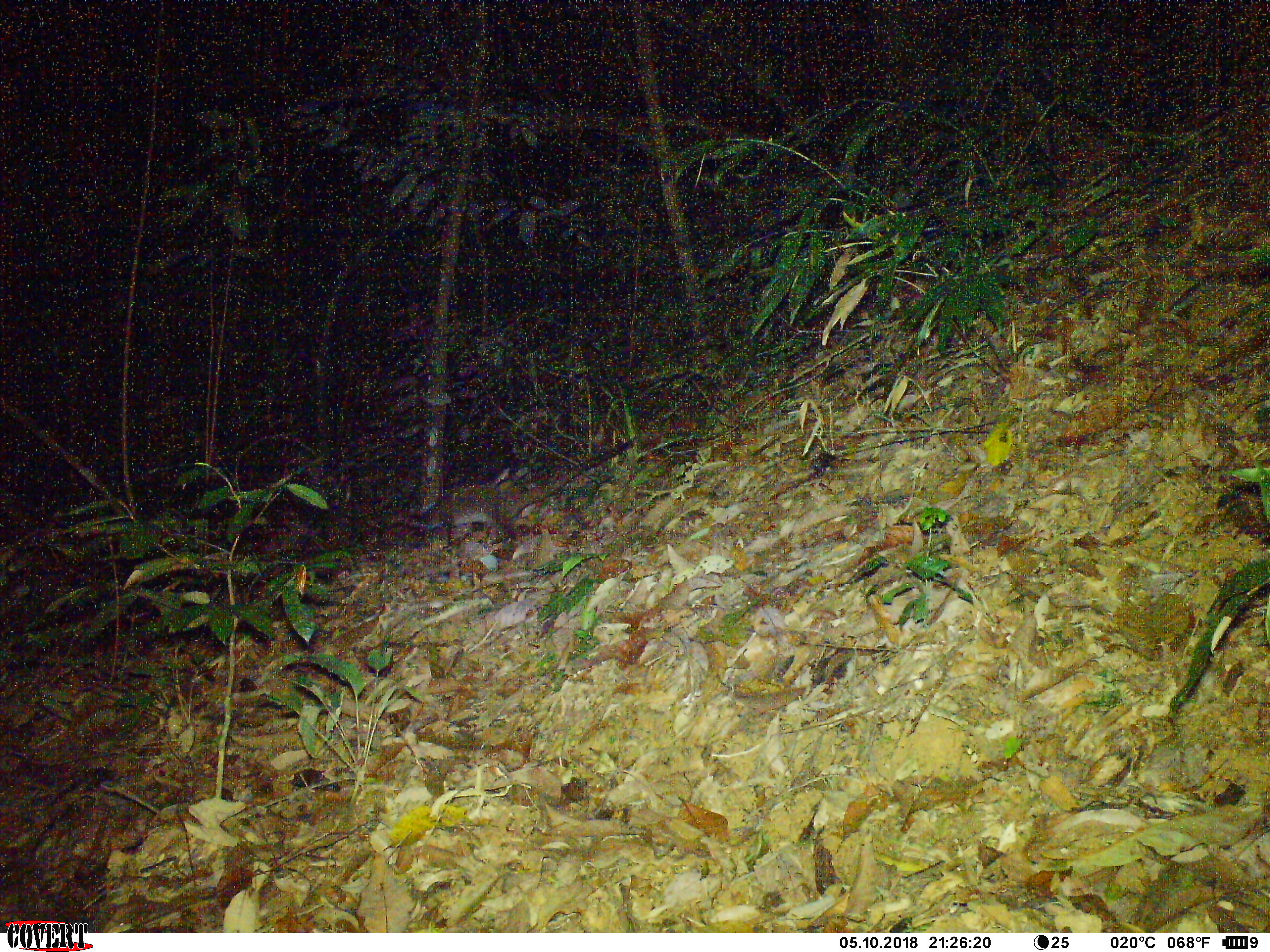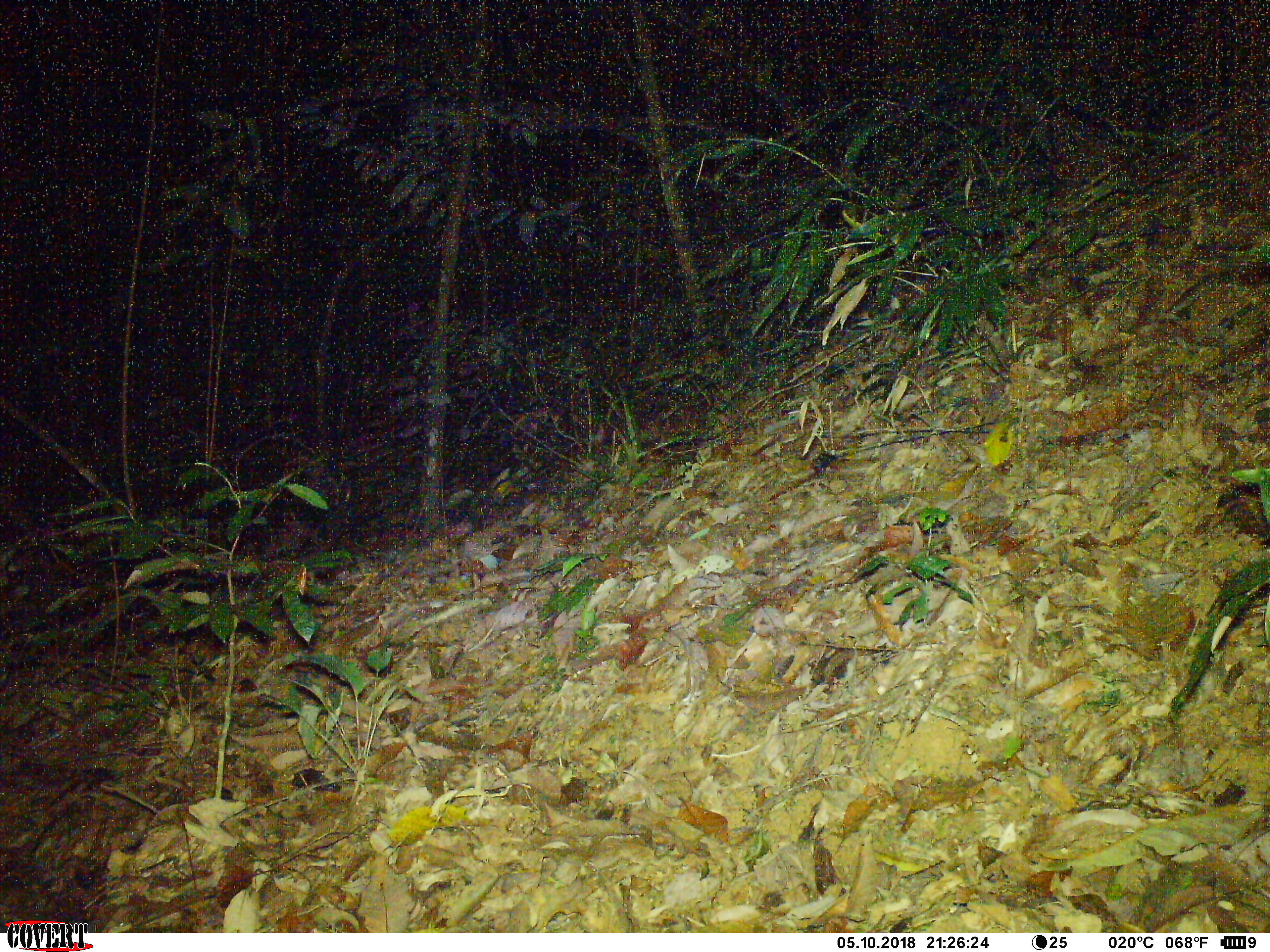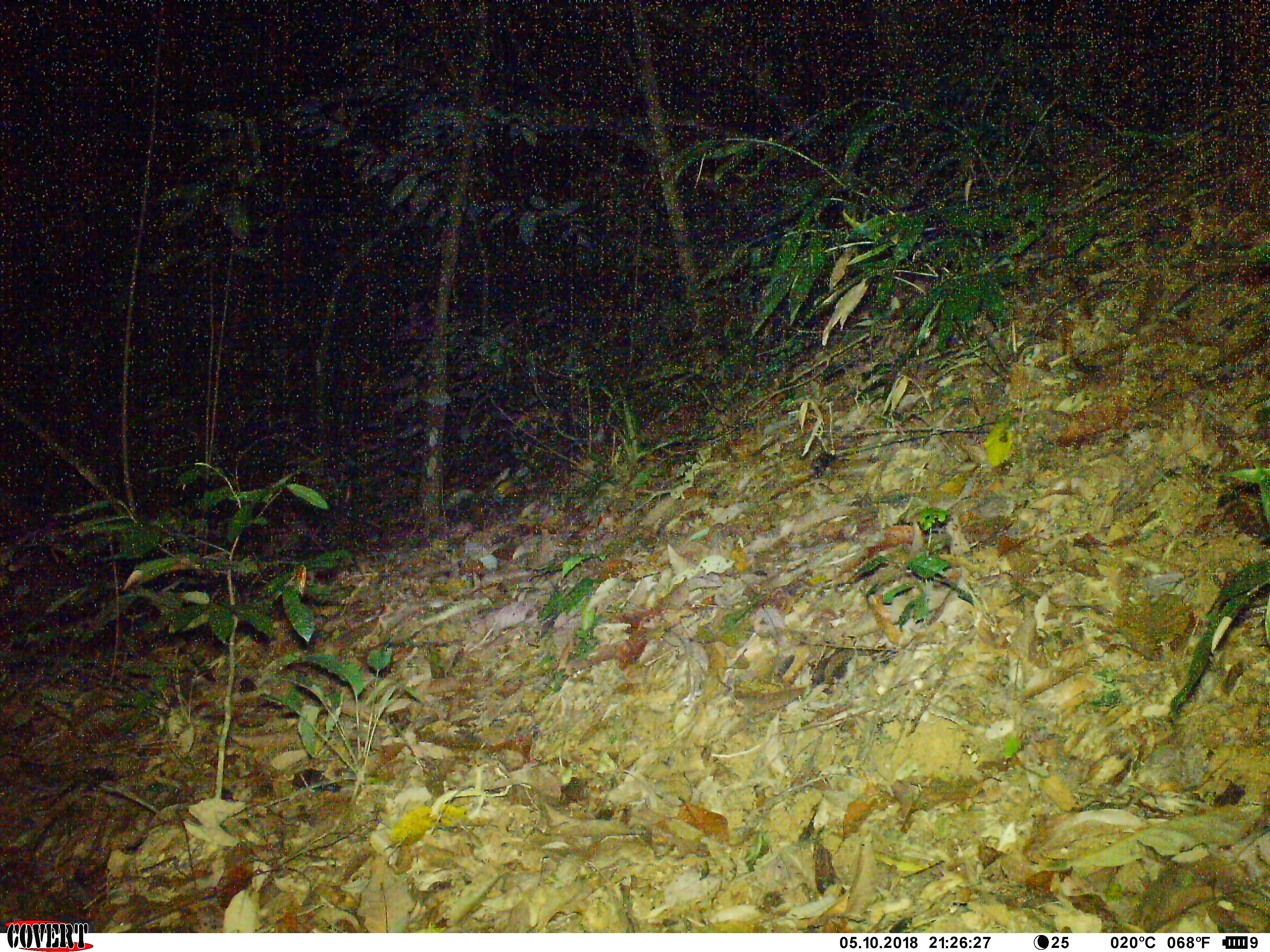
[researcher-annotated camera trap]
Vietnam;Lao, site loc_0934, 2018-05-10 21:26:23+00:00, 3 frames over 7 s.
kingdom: Animalia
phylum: Chordata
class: Mammalia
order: Carnivora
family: Viverridae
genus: Paguma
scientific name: Paguma larvata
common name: masked palm civet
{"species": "masked palm civet (Paguma larvata)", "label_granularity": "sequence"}